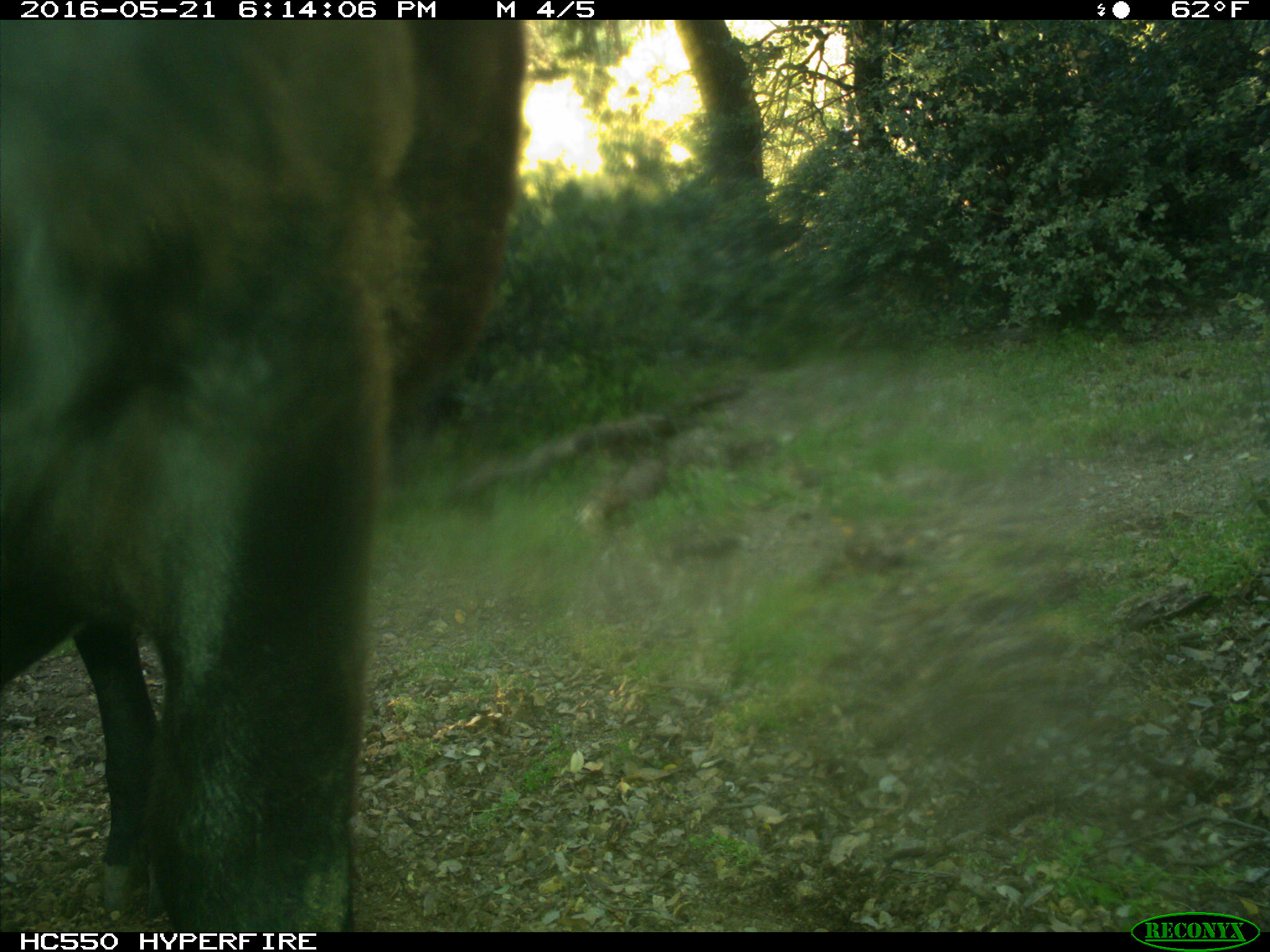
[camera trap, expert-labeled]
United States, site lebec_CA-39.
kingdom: Animalia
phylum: Chordata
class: Mammalia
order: Artiodactyla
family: Bovidae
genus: Bos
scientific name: Bos taurus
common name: domestic cow